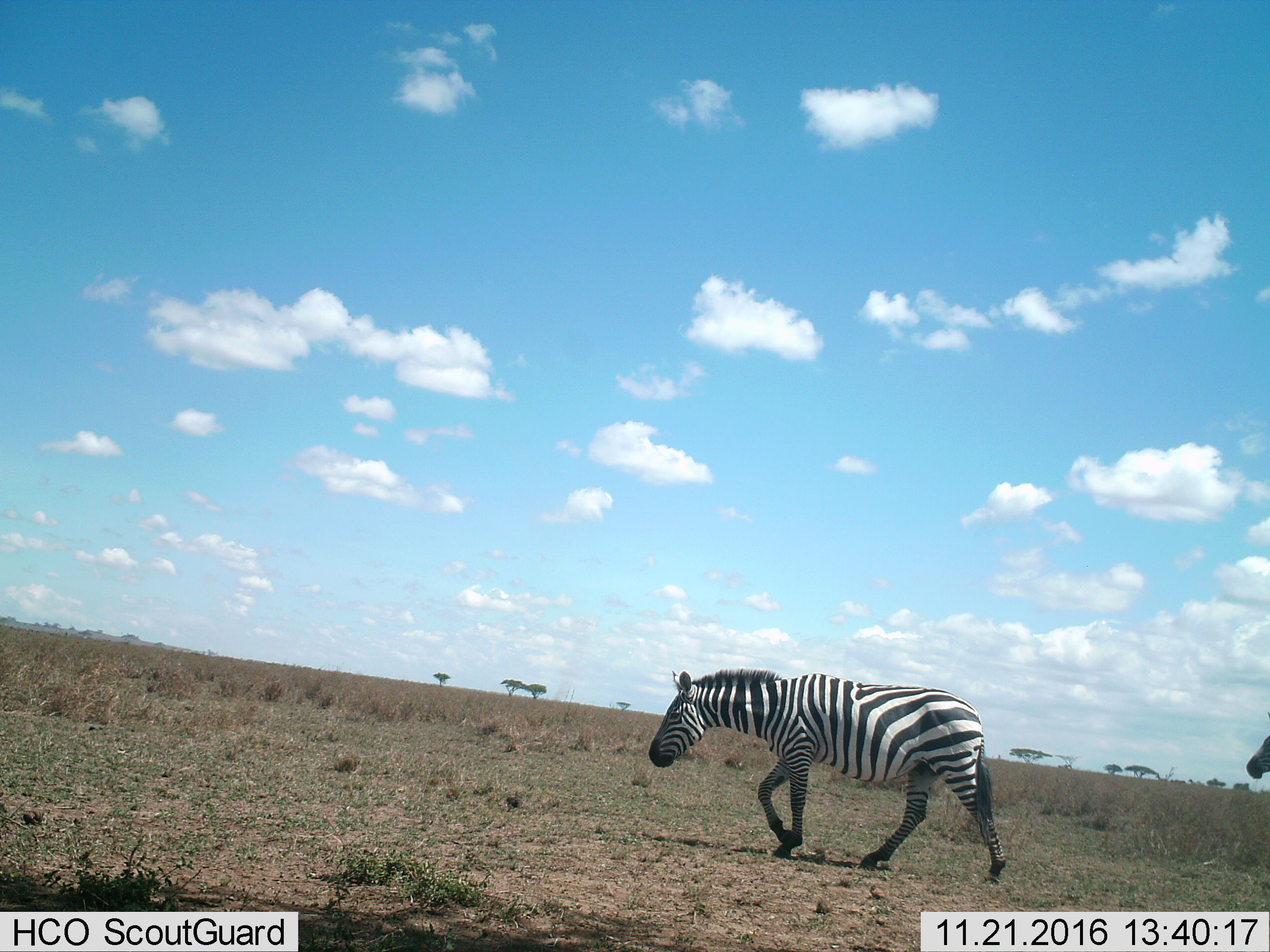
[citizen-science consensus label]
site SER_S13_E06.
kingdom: Animalia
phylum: Chordata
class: Mammalia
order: Perissodactyla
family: Equidae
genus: Equus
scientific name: Equus quagga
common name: plains zebra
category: zebraplains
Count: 2.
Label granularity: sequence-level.